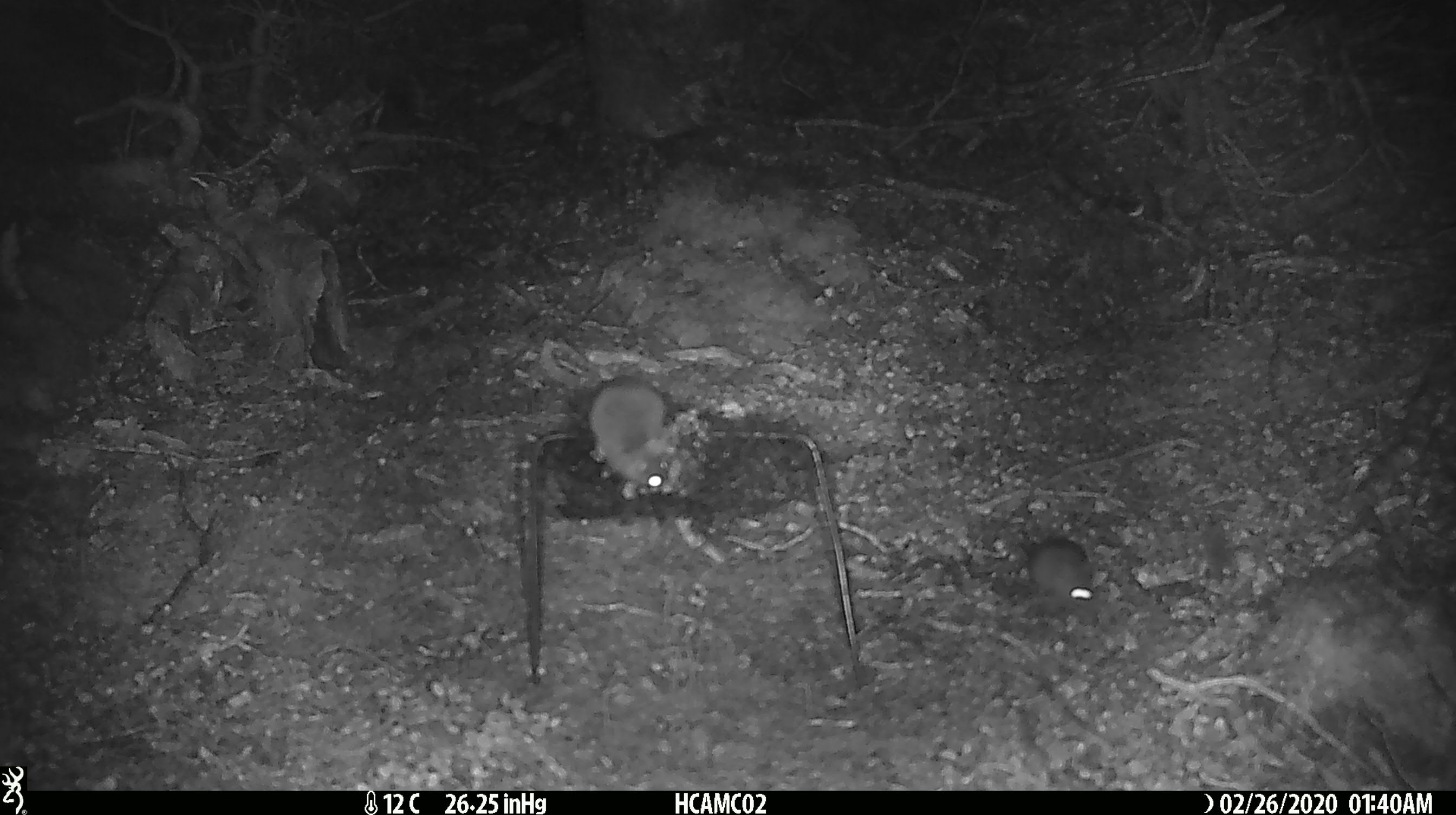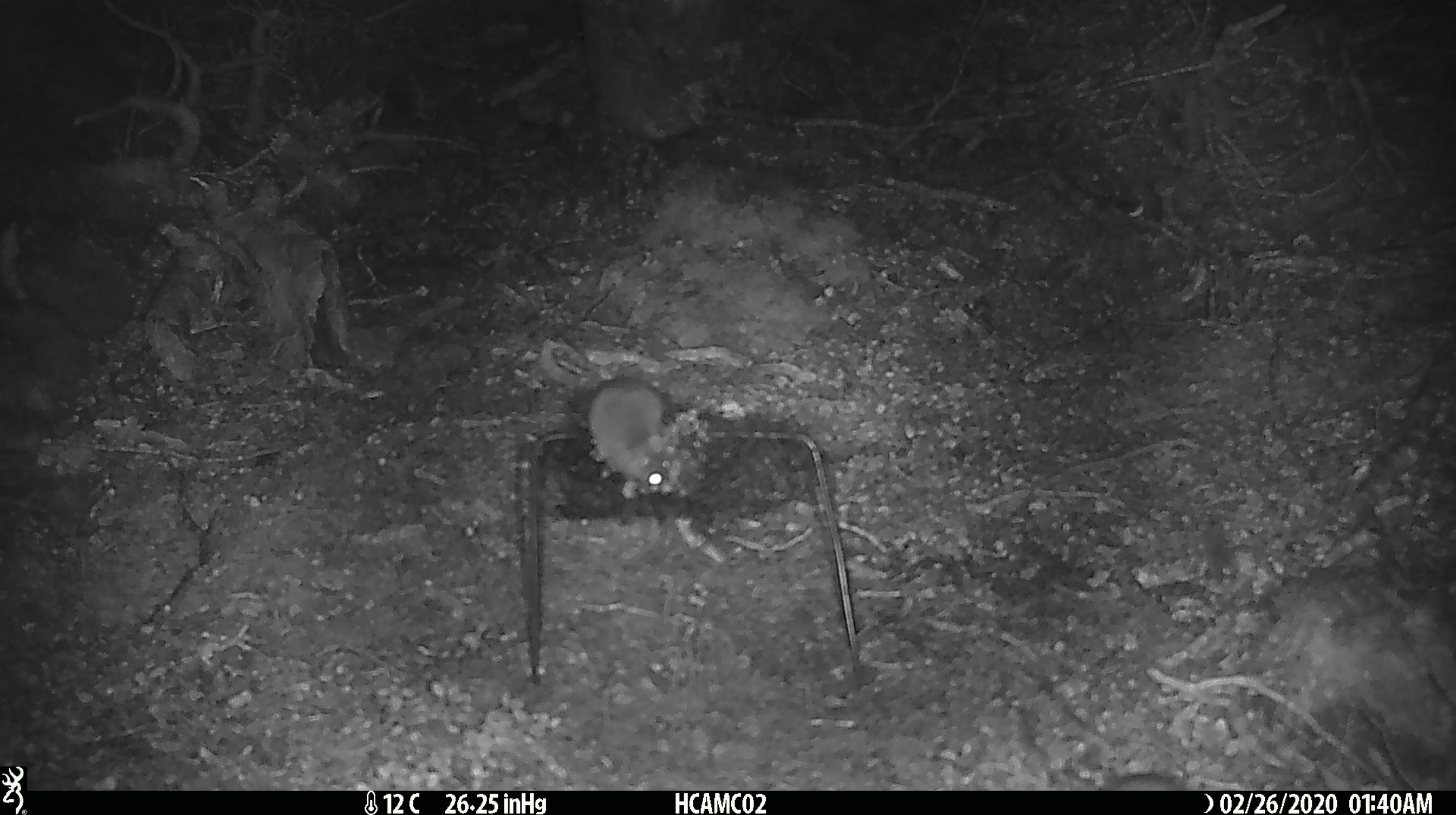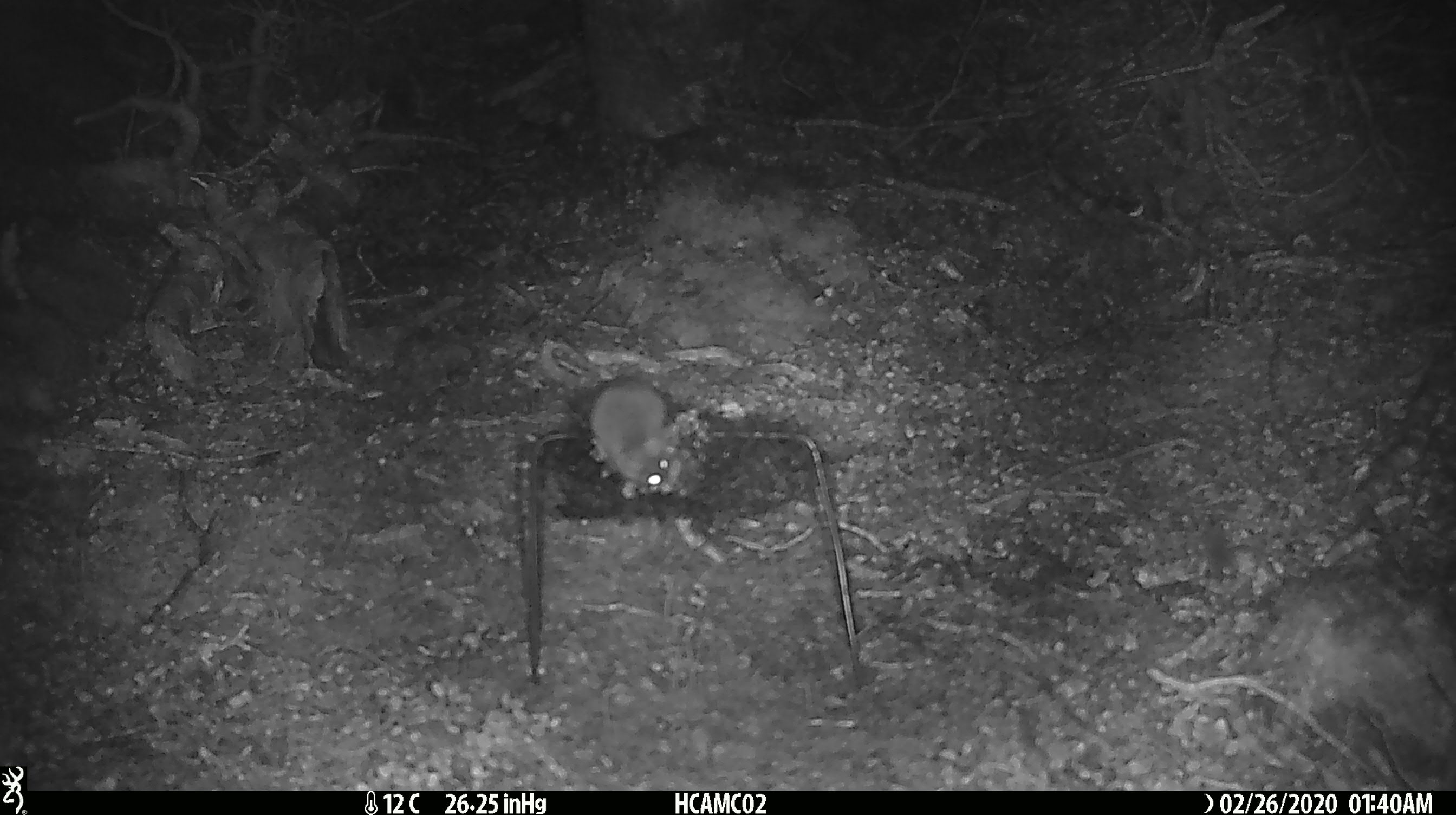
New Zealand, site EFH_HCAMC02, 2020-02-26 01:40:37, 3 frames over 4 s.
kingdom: Animalia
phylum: Chordata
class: Mammalia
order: Rodentia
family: Muridae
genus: Mus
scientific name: Mus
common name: mouse